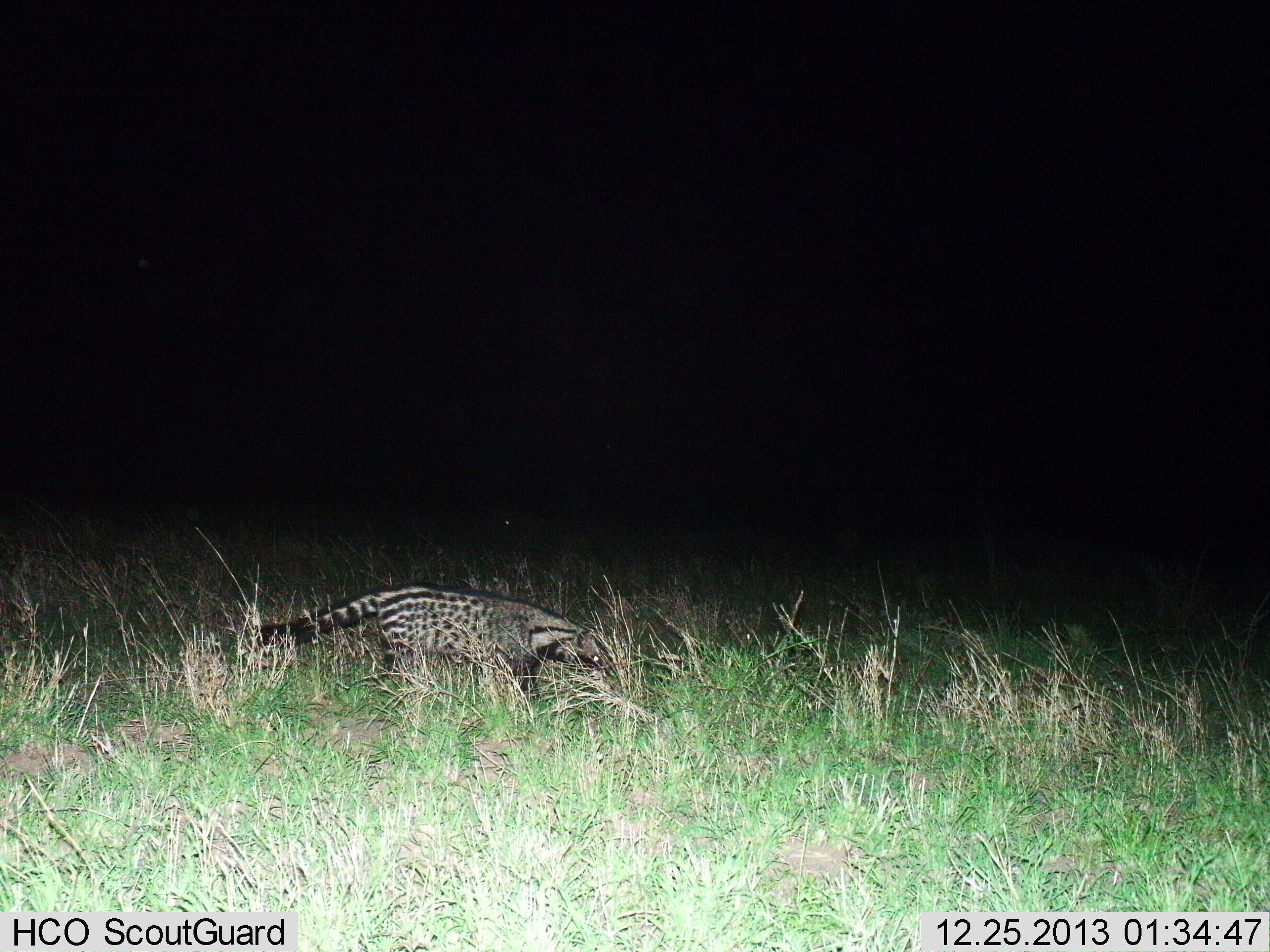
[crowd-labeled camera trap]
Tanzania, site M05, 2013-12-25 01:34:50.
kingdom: Animalia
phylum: Chordata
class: Mammalia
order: Carnivora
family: Viverridae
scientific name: Viverridae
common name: civet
Civet (Viverridae), count 1. Behavior (volunteer vote fractions): standing 30%, resting 0%, moving 80%, interacting 0%. Young present (vote fraction): 0%. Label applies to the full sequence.